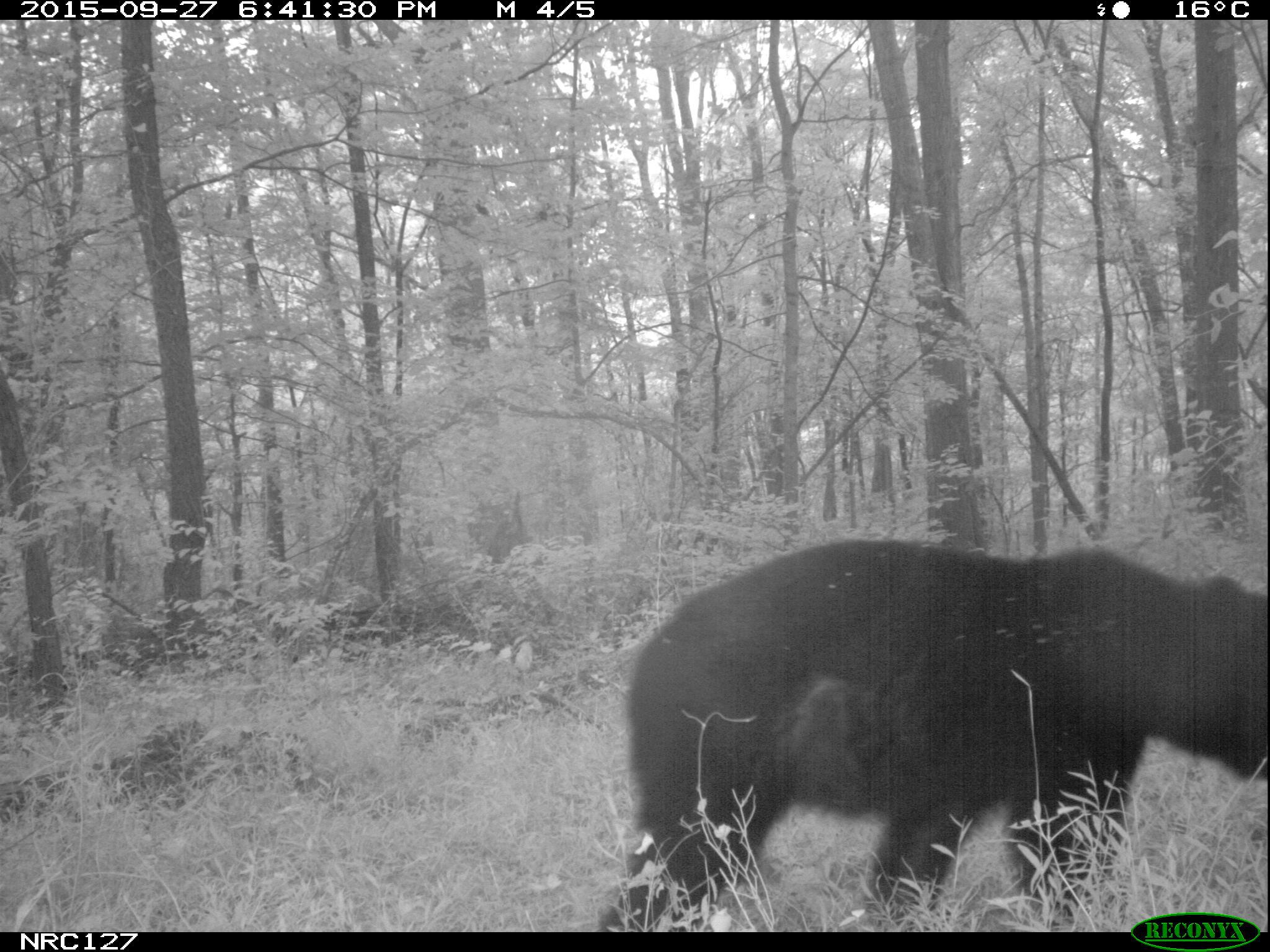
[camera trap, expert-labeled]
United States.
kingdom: Animalia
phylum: Chordata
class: Mammalia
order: Carnivora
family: Ursidae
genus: Ursus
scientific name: Ursus americanus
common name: american black bear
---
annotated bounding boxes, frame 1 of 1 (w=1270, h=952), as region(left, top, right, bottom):
American Black Bear: region(595, 528, 1250, 914)